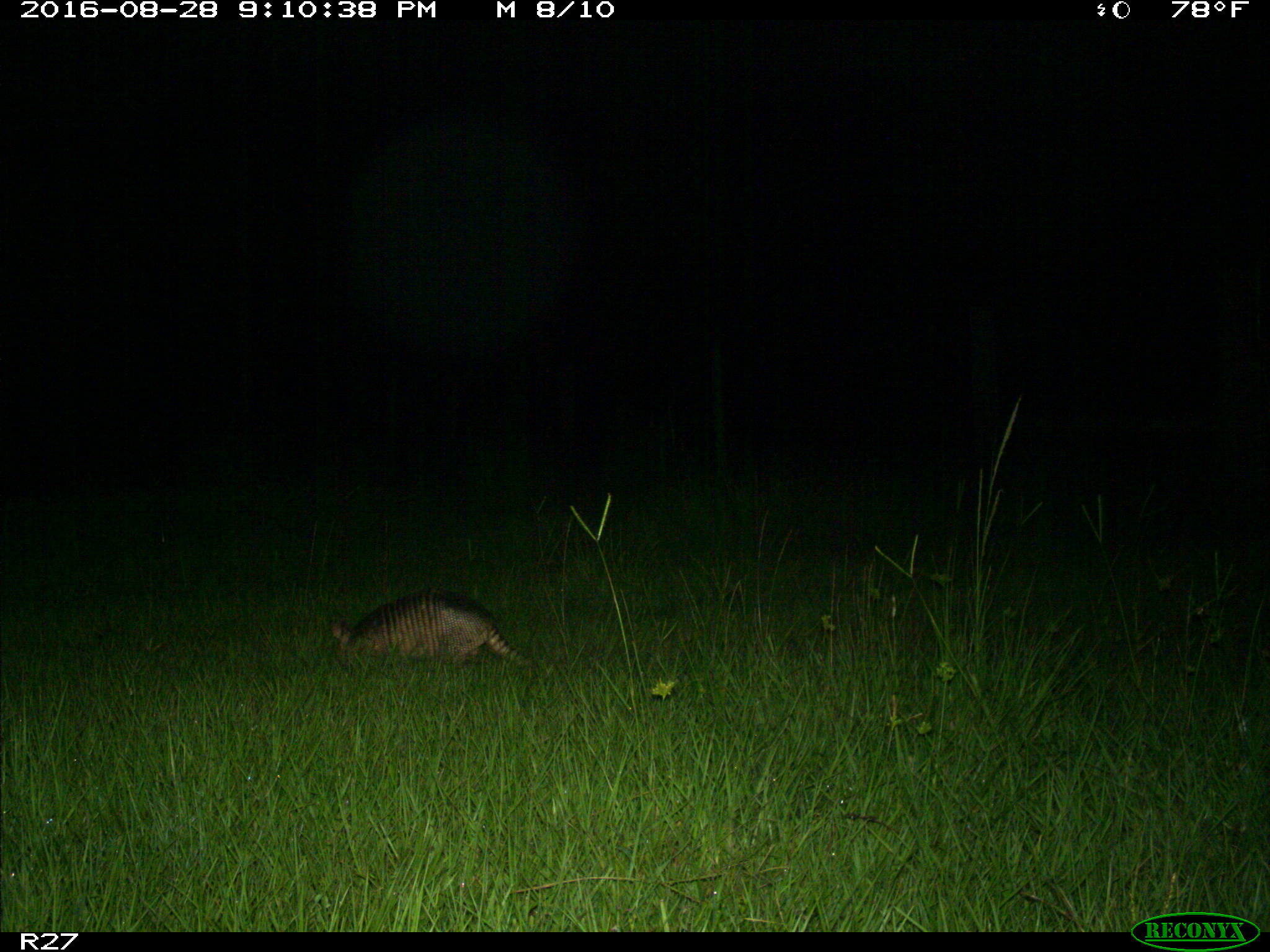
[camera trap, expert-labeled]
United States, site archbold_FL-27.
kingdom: Animalia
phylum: Chordata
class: Mammalia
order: Cingulata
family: Dasypodidae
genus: Dasypus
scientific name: Dasypus novemcinctus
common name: nine-banded armadillo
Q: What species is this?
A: Dasypus novemcinctus (nine-banded armadillo).